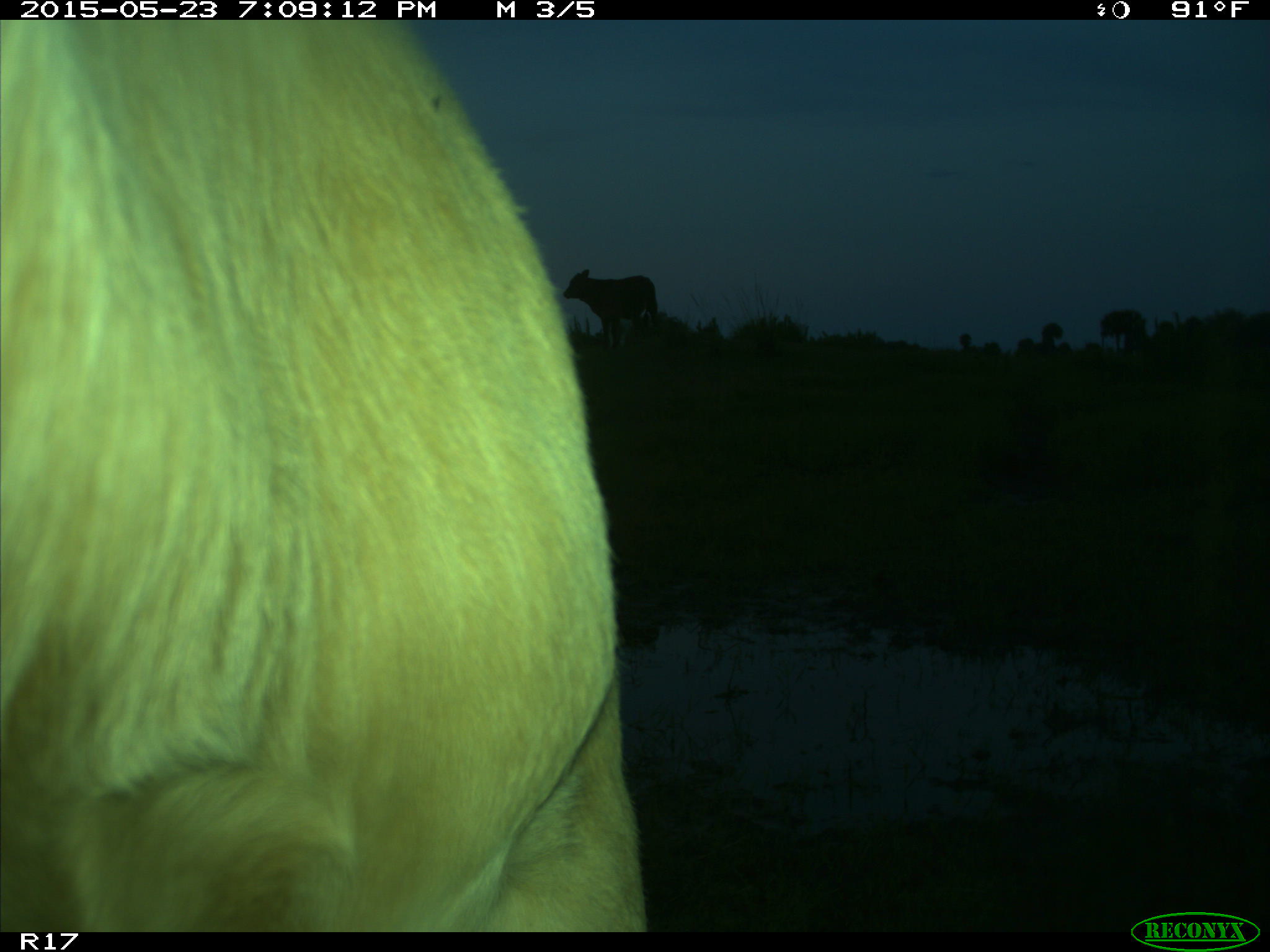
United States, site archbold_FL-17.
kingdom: Animalia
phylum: Chordata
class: Mammalia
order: Artiodactyla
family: Bovidae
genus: Bos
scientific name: Bos taurus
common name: domestic cow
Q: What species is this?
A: Bos taurus (domestic cow).